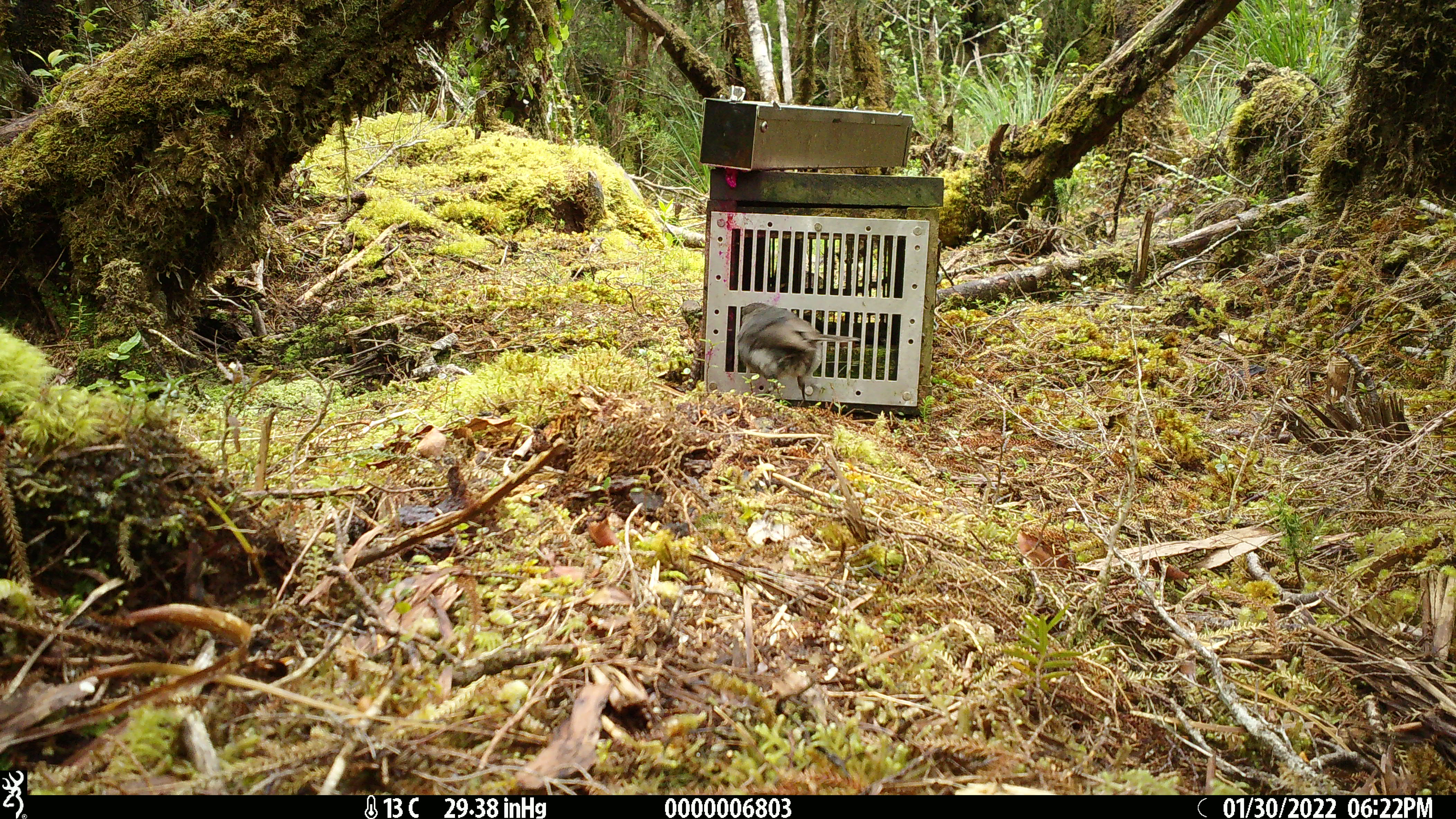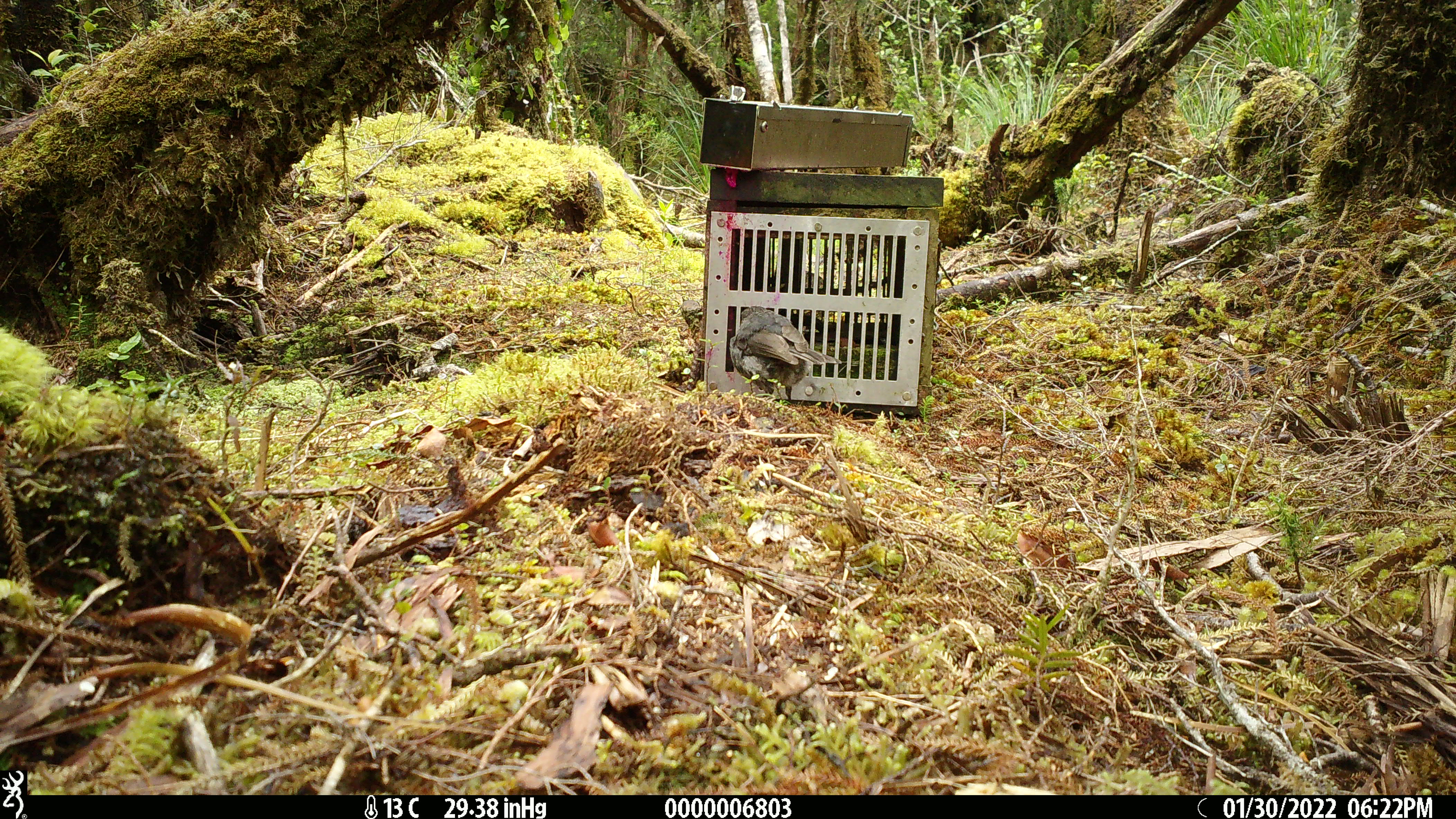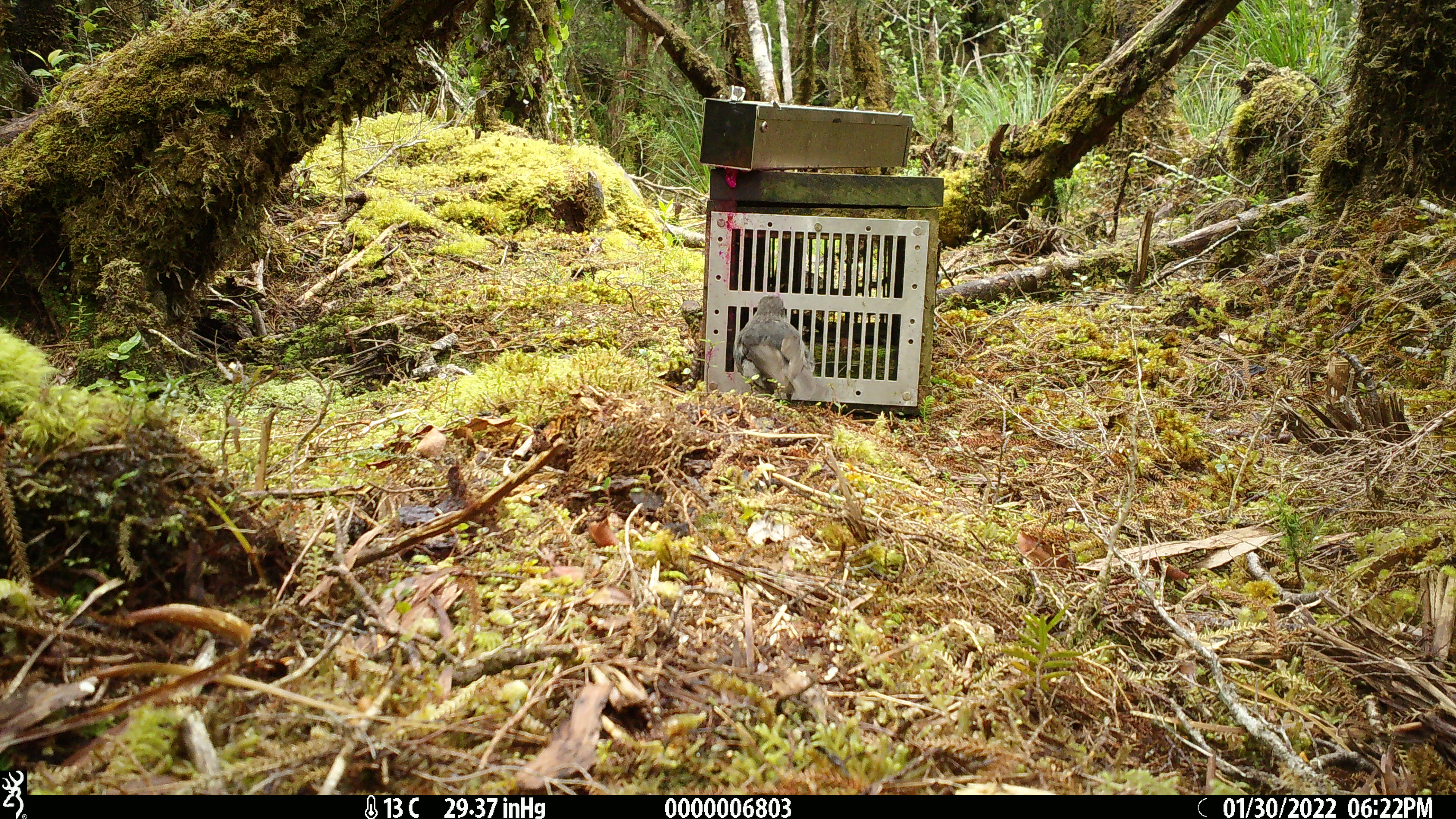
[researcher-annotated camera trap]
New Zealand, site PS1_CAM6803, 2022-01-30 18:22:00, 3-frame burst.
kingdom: Animalia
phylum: Chordata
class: Aves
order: Passeriformes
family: Petroicidae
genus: Petroica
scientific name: Petroica australis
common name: new zealand robin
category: robin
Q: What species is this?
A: Robin (new zealand robin) (Petroica australis).